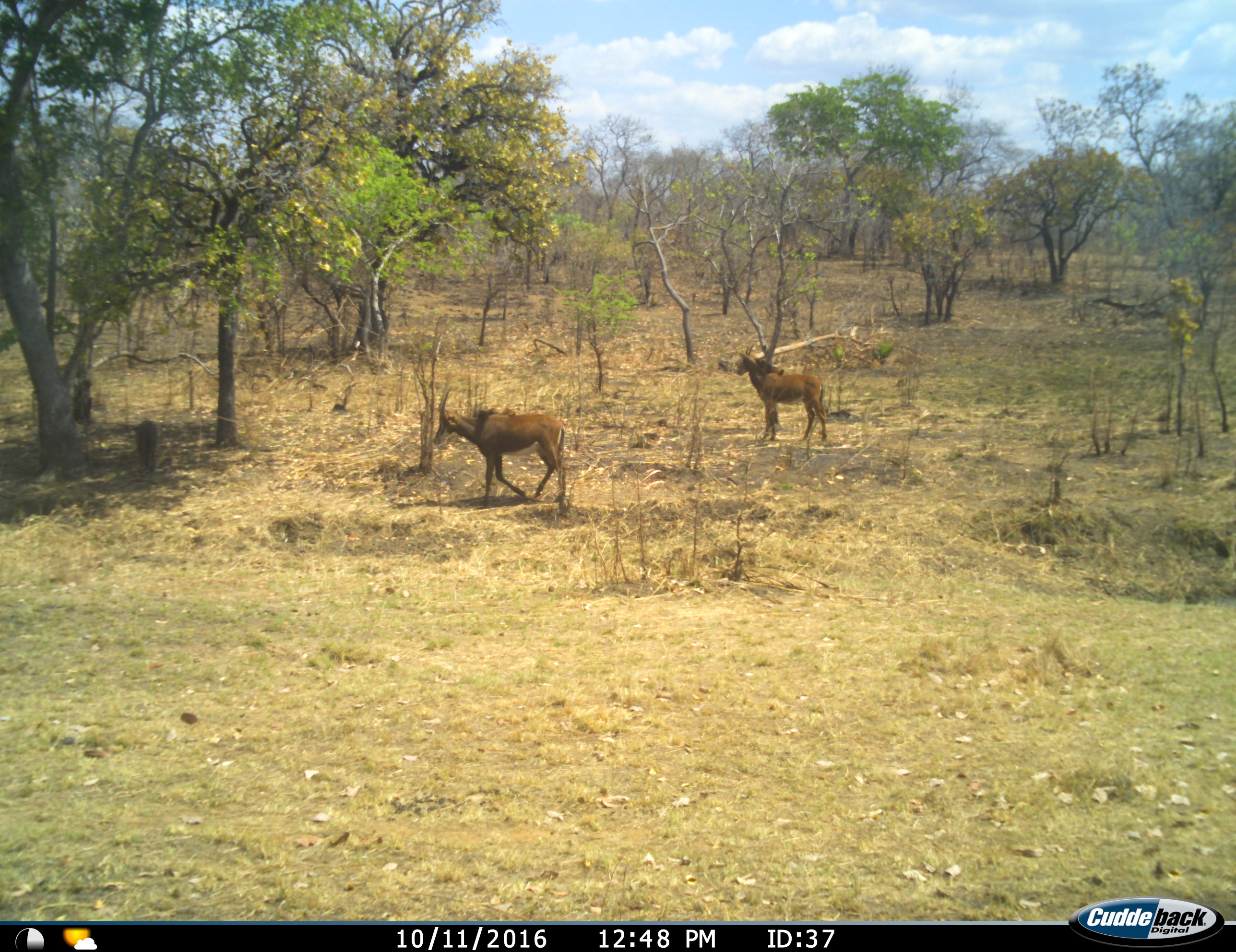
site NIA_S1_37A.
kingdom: Animalia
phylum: Chordata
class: Mammalia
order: Artiodactyla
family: Bovidae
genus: Hippotragus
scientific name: Hippotragus niger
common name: sable antelope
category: sable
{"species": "sable (sable antelope) (Hippotragus niger)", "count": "2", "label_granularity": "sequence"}